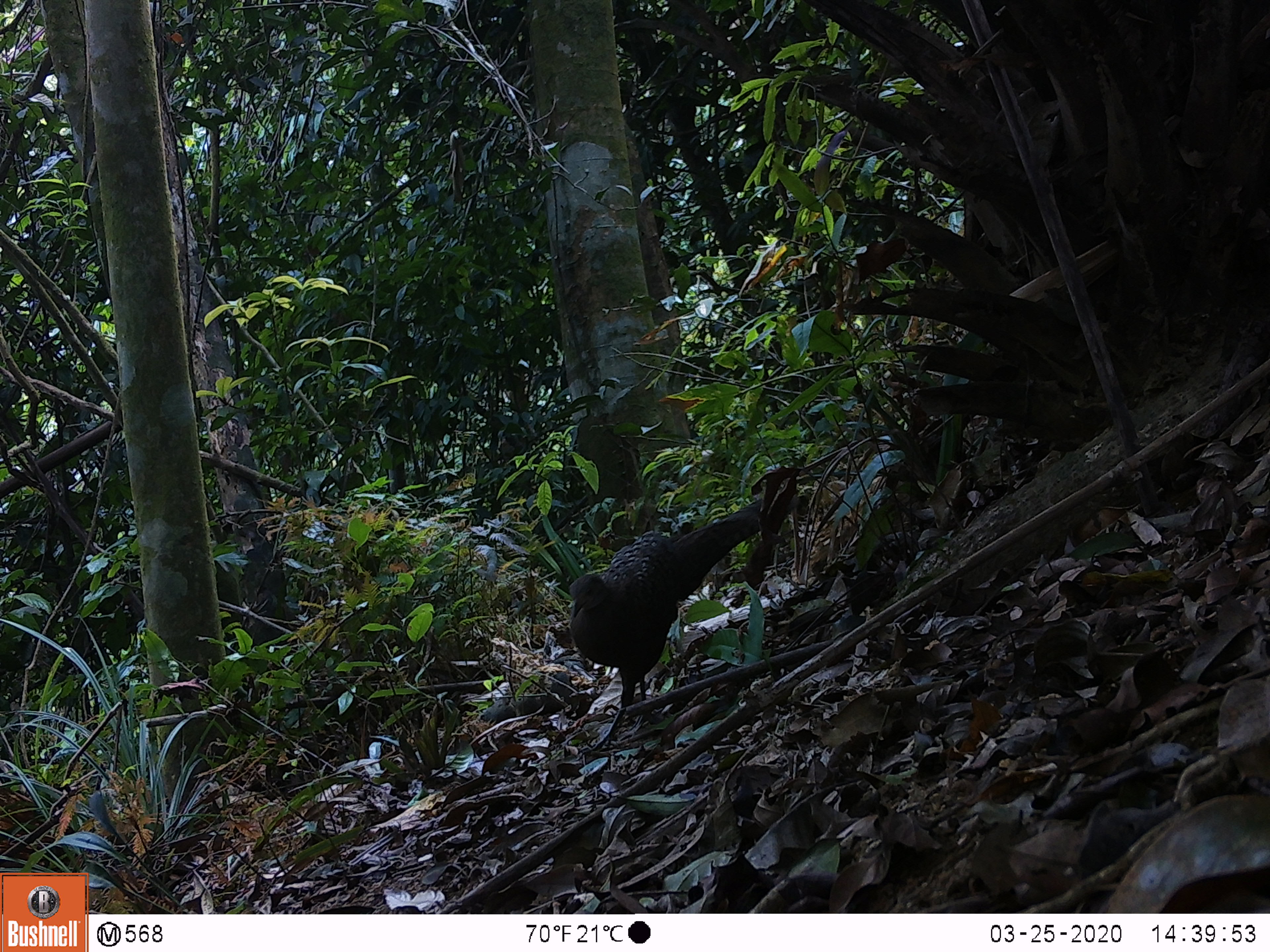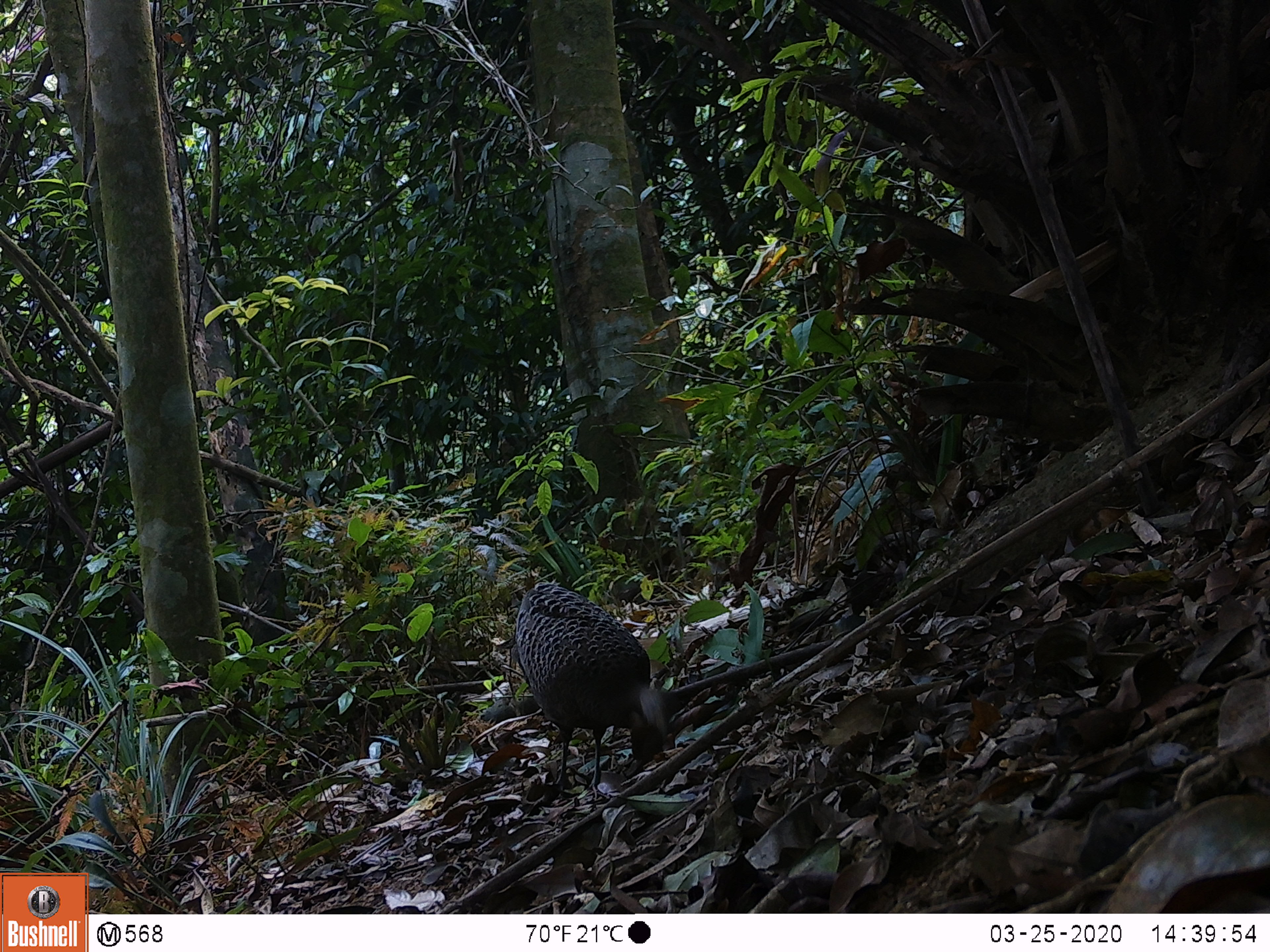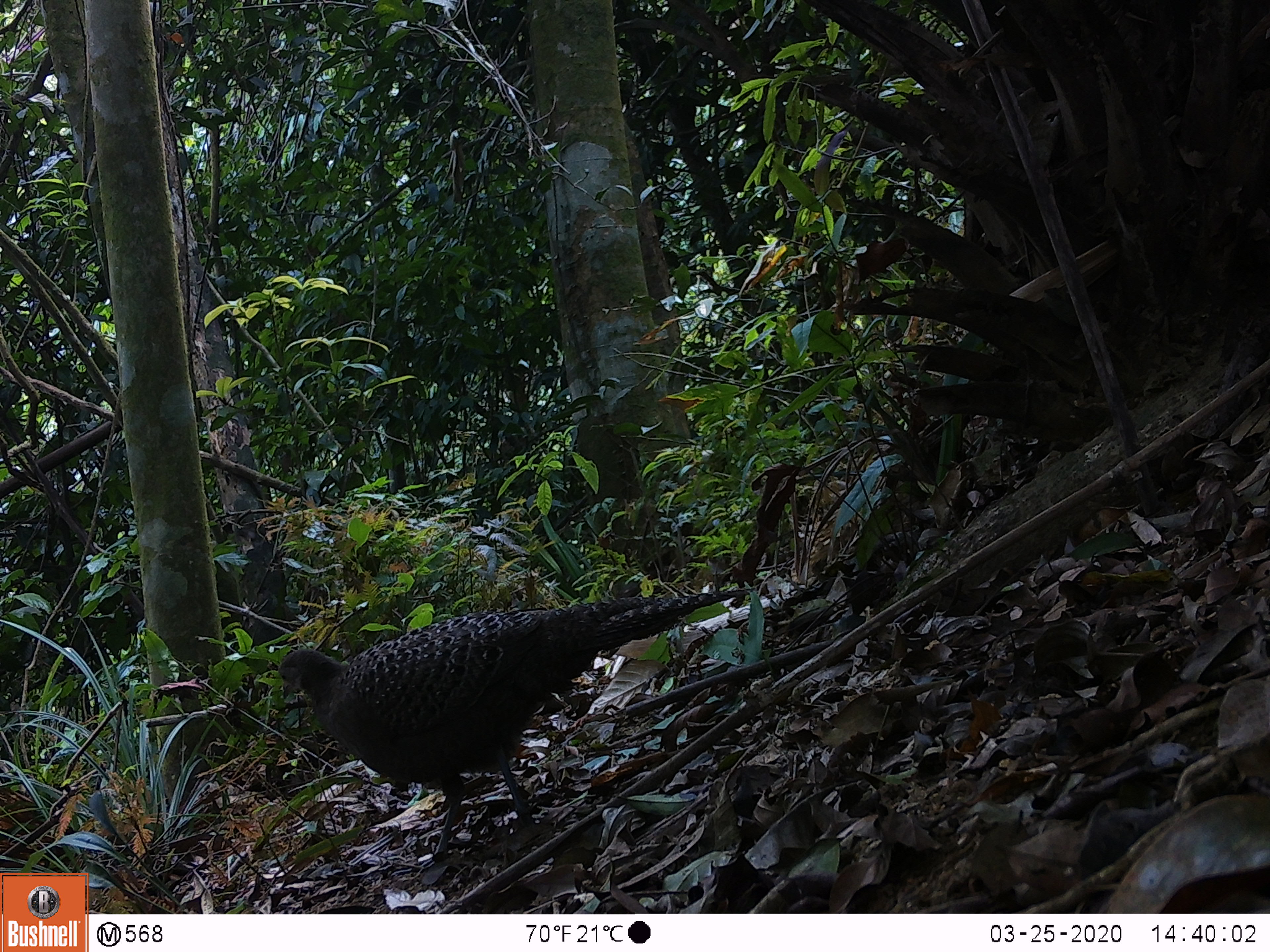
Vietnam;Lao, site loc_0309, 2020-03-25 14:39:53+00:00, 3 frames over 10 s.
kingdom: Animalia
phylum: Chordata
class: Aves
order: Galliformes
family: Phasianidae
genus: Polyplectron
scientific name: Polyplectron bicalcaratum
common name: gray peacock-pheasant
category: grey peacock pheasant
Grey peacock pheasant (gray peacock-pheasant) (Polyplectron bicalcaratum). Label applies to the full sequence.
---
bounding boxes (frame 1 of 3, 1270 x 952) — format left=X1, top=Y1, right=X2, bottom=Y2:
grey peacock pheasant: left=566, top=494, right=763, bottom=704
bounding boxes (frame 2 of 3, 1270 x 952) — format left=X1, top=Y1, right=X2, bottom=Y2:
grey peacock pheasant: left=514, top=580, right=669, bottom=801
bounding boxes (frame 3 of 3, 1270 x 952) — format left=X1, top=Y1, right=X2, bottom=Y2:
grey peacock pheasant: left=277, top=588, right=758, bottom=860